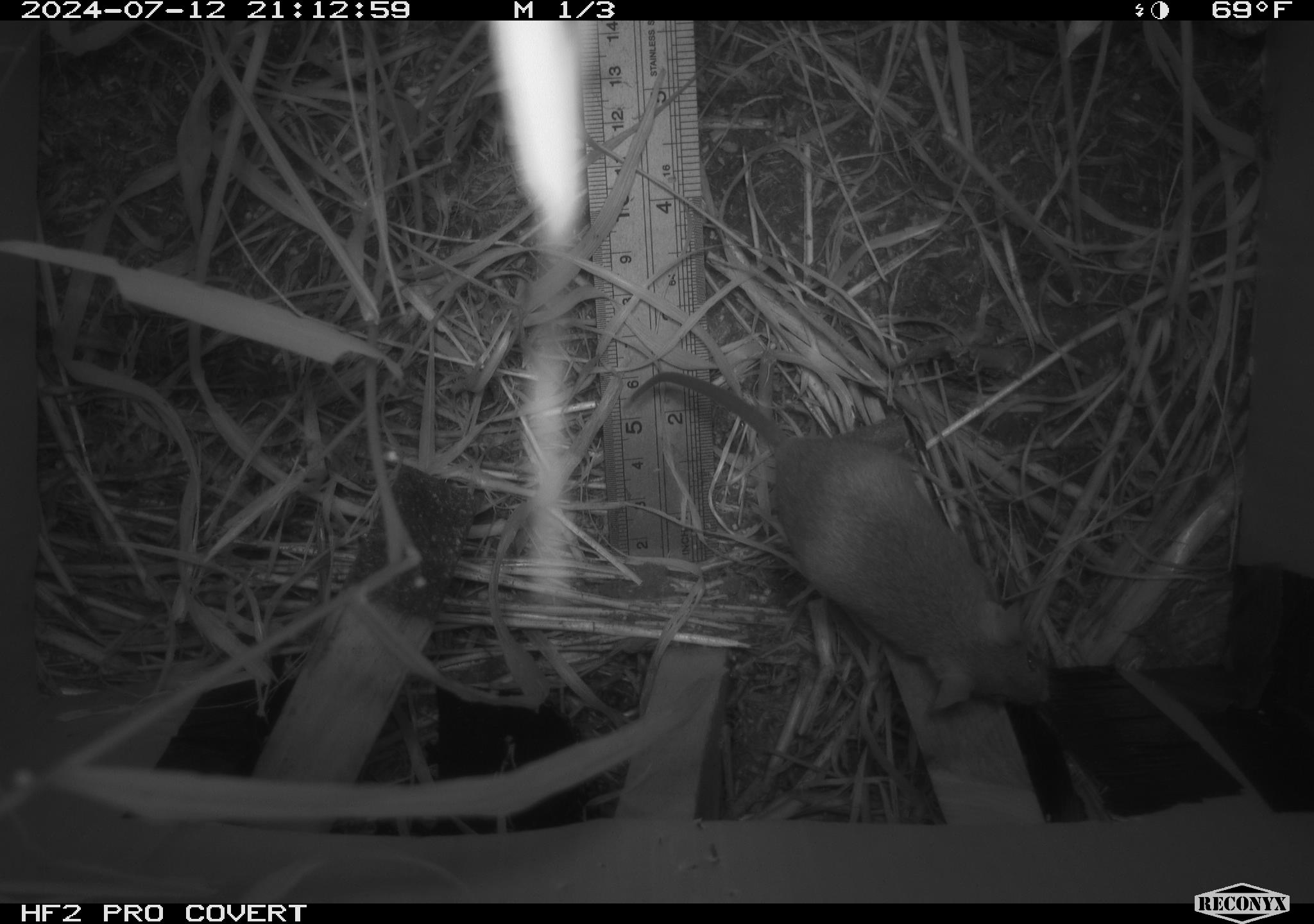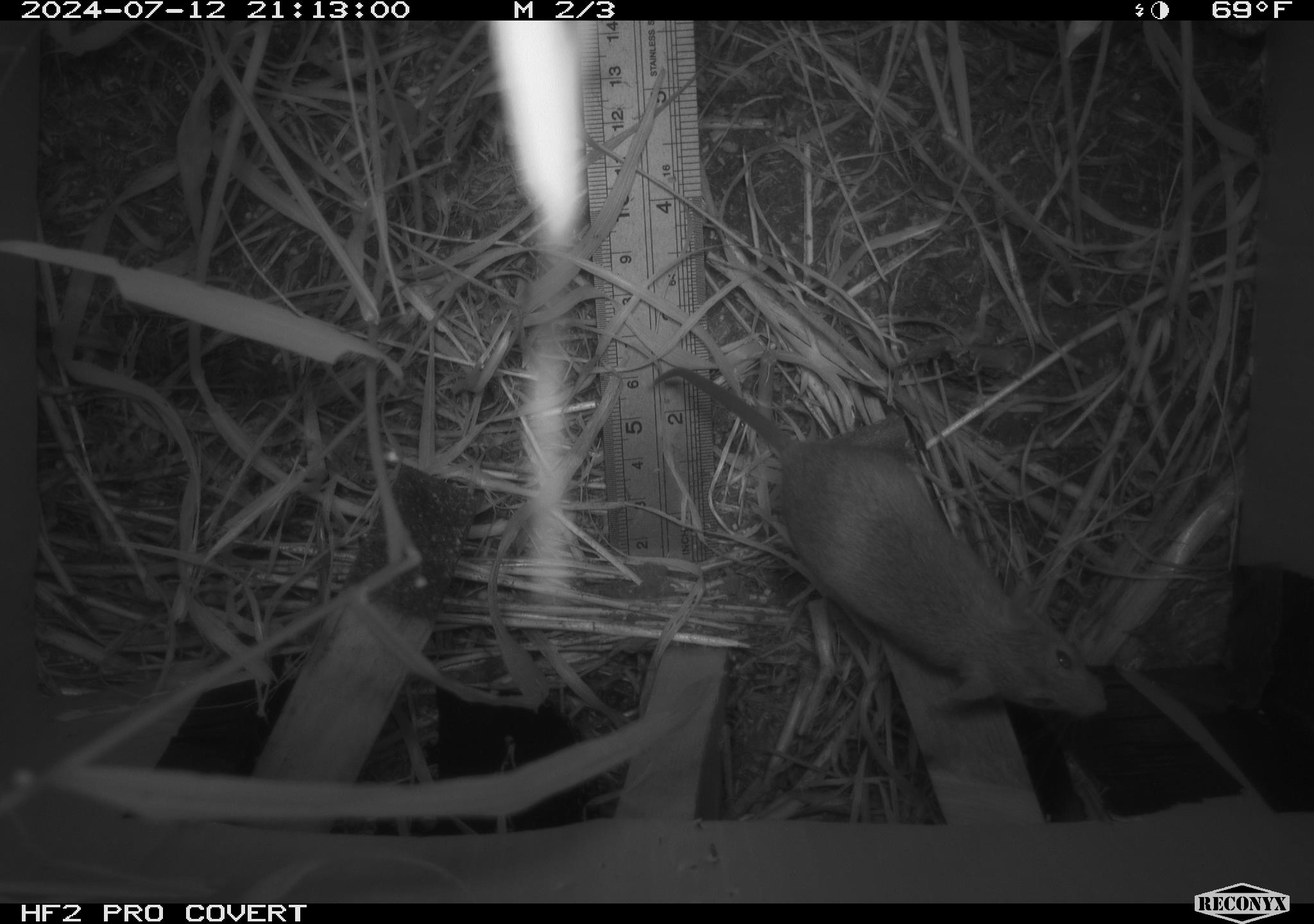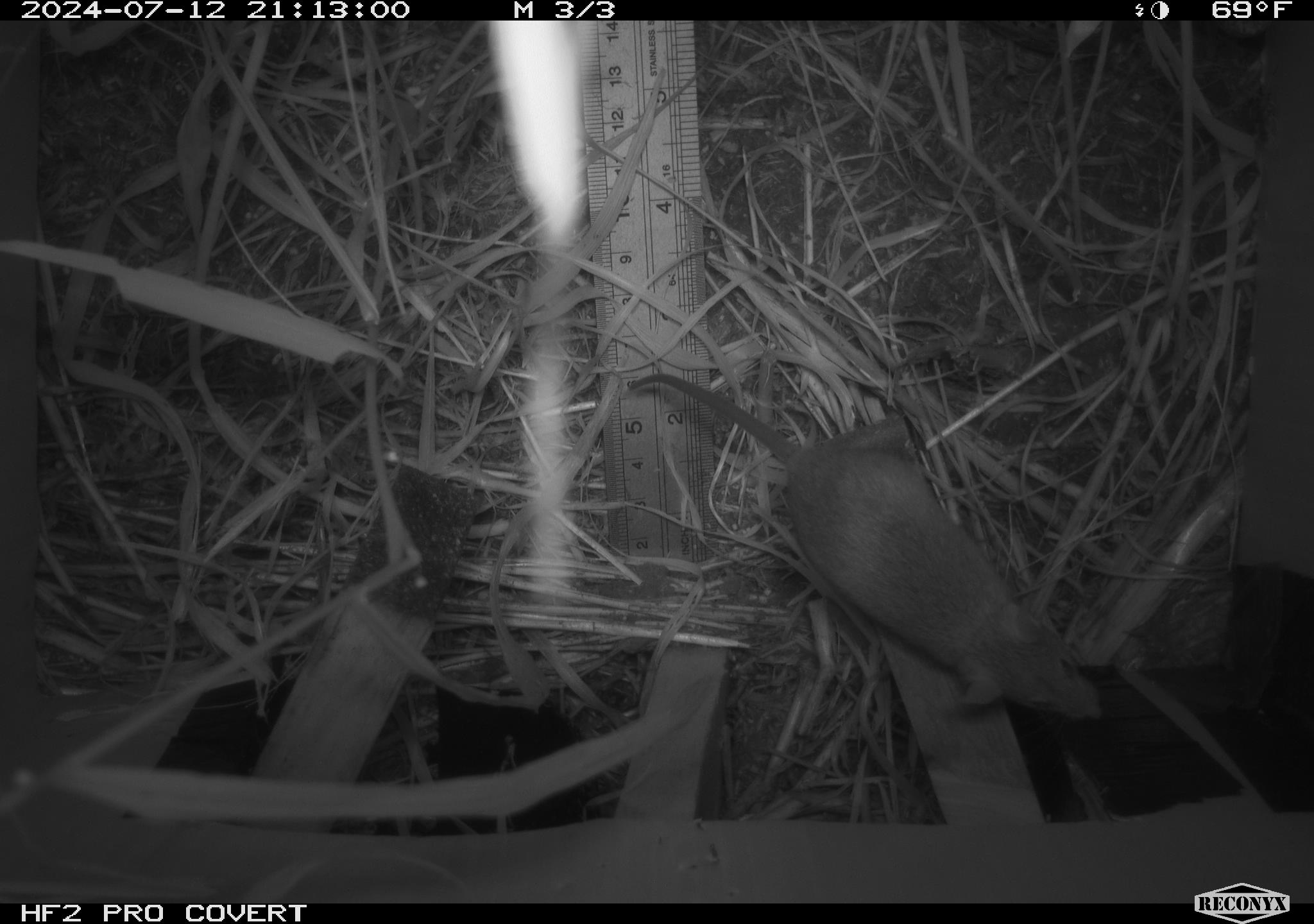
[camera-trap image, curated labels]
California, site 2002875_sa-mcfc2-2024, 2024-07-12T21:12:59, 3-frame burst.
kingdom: Animalia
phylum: Chordata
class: Mammalia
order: Rodentia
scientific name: Rodentia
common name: rodent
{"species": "rodent (Rodentia)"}